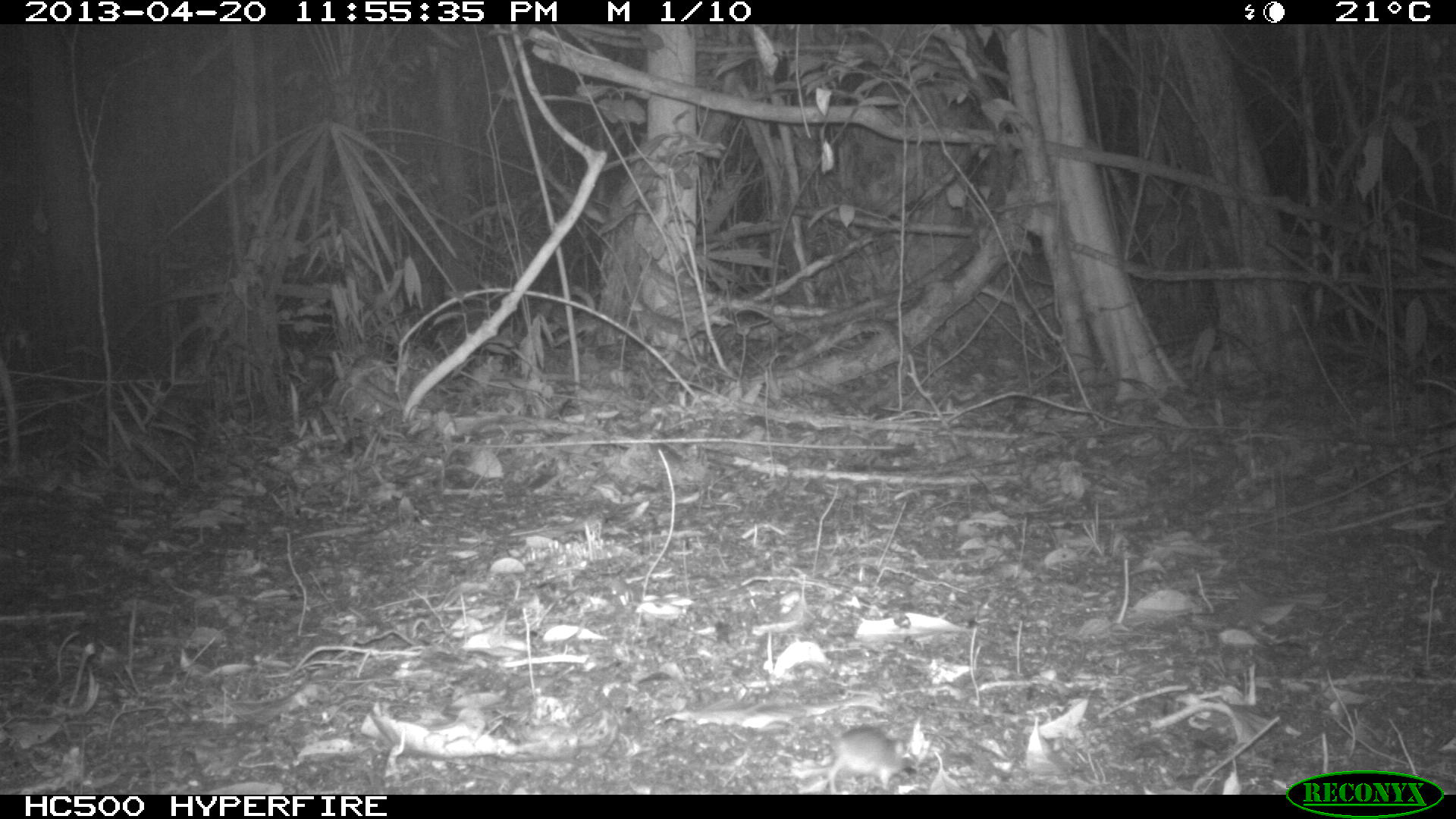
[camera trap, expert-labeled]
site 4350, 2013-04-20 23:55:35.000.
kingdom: Animalia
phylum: Chordata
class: Mammalia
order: Rodentia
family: Cricetidae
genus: Peromyscus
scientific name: Peromyscus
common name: deermice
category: peromyscus sp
Peromyscus sp (deermice) (Peromyscus), count 1.